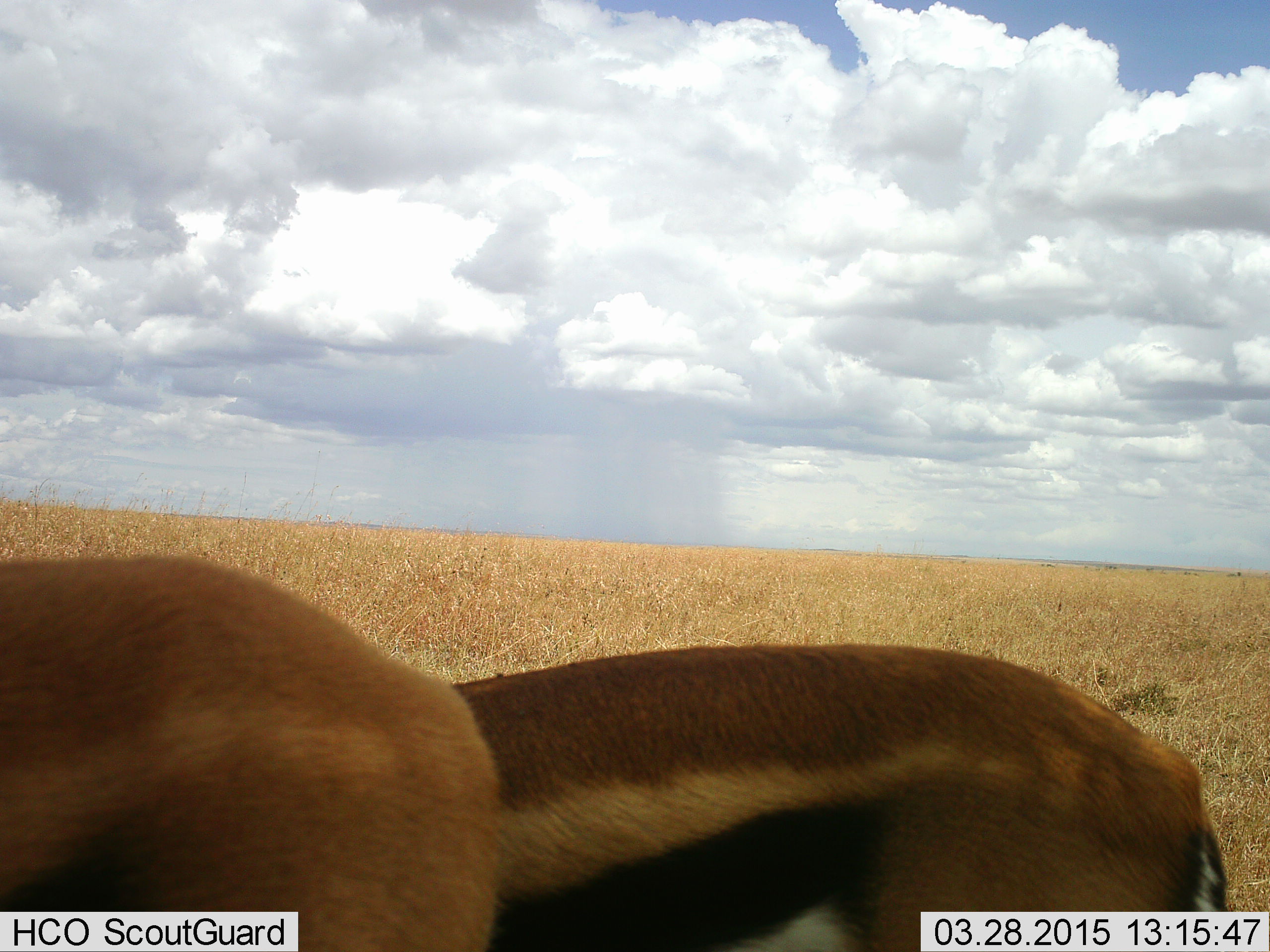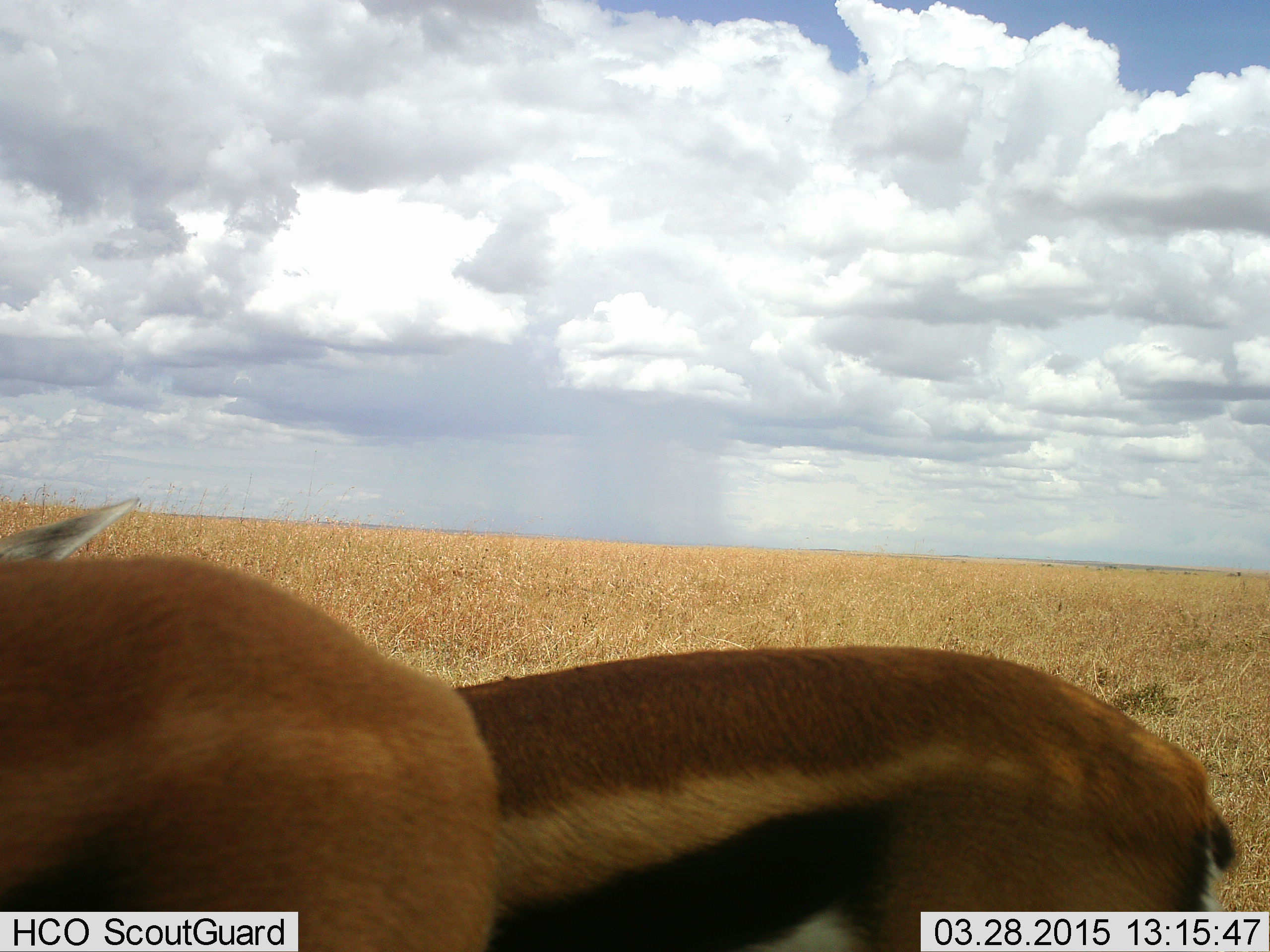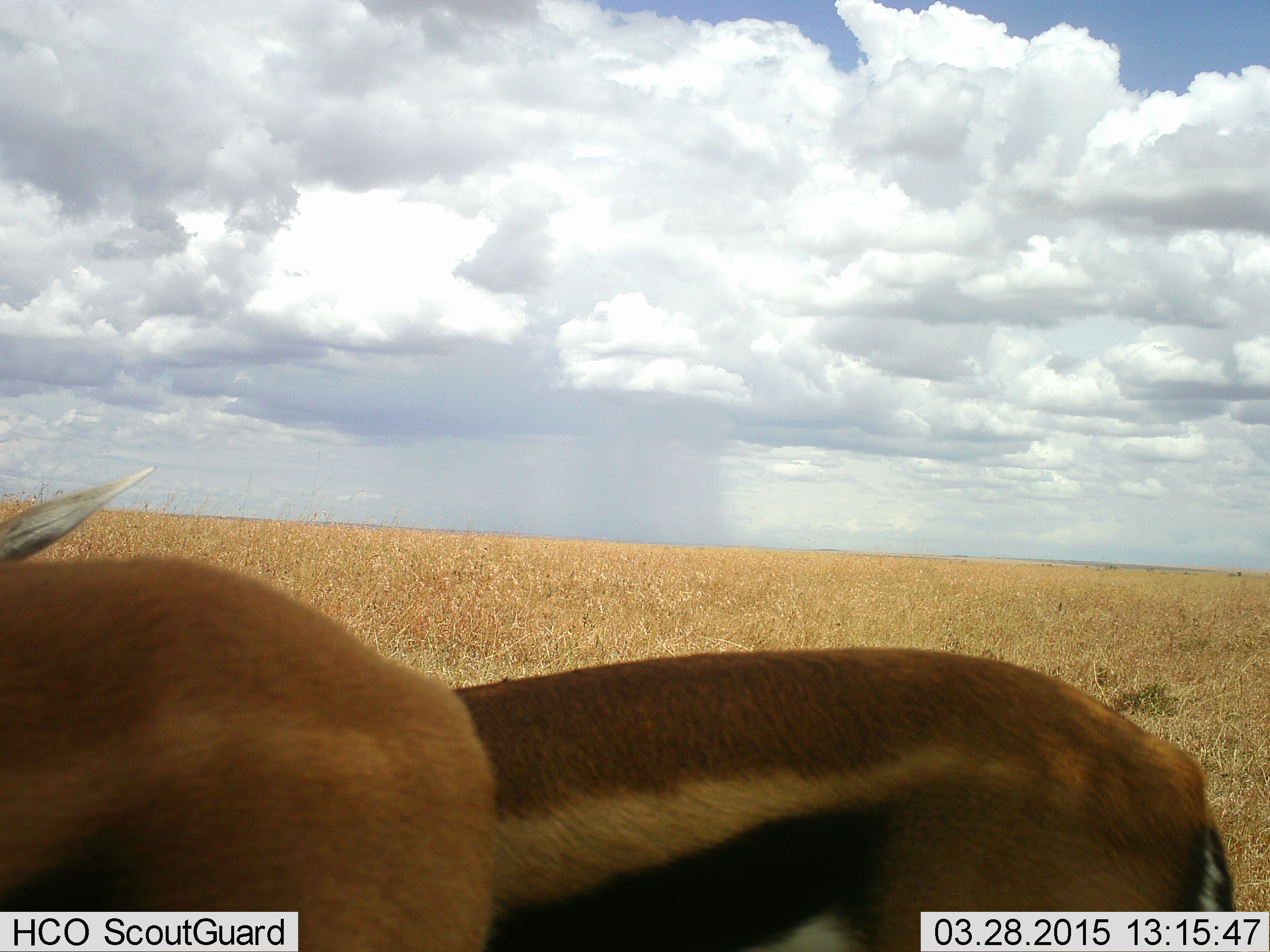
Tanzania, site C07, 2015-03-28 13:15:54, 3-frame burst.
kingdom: Animalia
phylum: Chordata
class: Mammalia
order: Artiodactyla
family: Bovidae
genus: Eudorcas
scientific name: Eudorcas thomsonii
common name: thomson's gazelle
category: gazellethomsons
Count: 2.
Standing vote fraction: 100%.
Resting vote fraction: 0%.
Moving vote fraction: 0%.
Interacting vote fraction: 0%.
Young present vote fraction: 0%.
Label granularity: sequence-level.